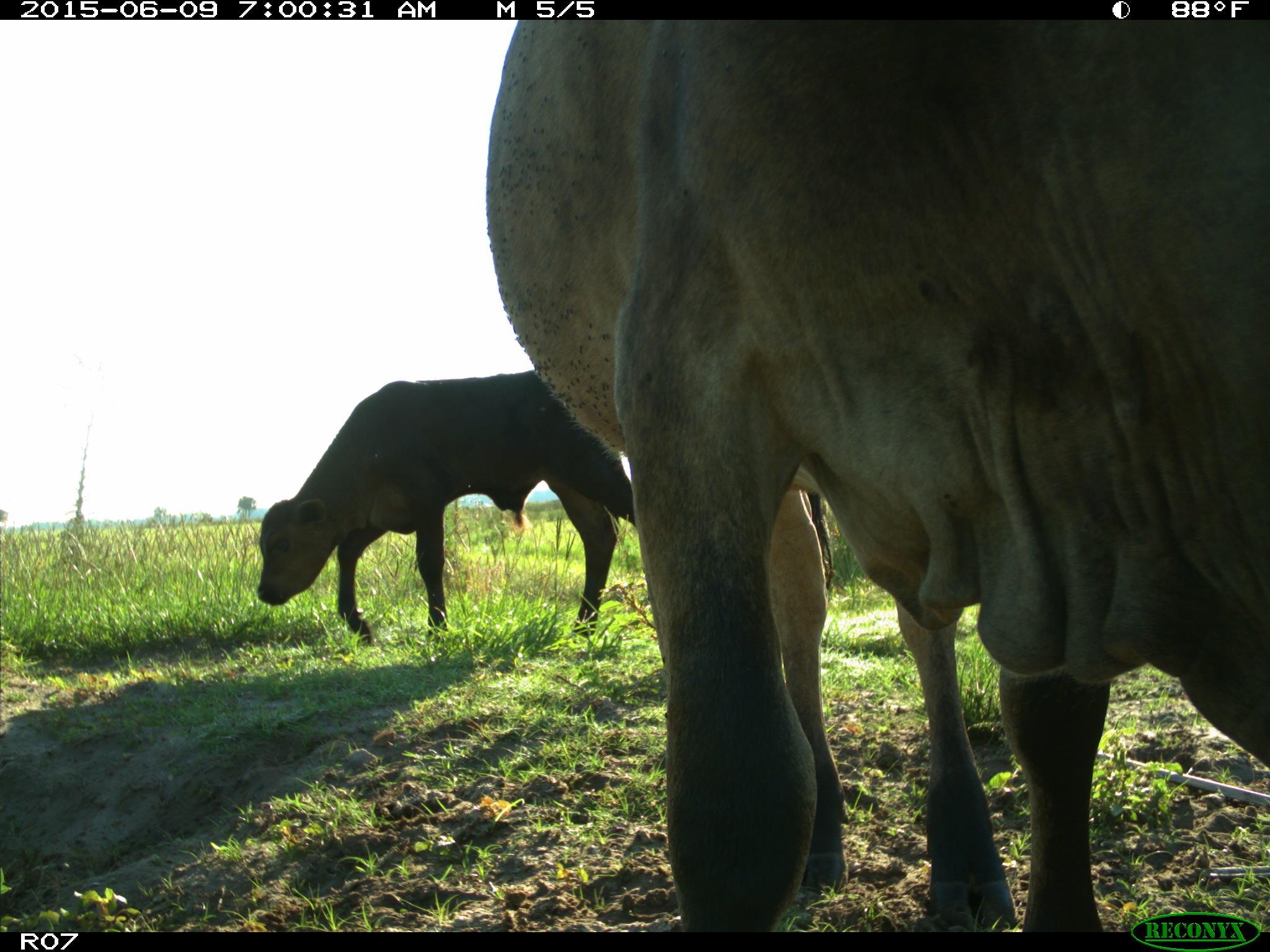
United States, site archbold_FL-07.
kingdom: Animalia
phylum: Chordata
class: Mammalia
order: Artiodactyla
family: Bovidae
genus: Bos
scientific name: Bos taurus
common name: domestic cow